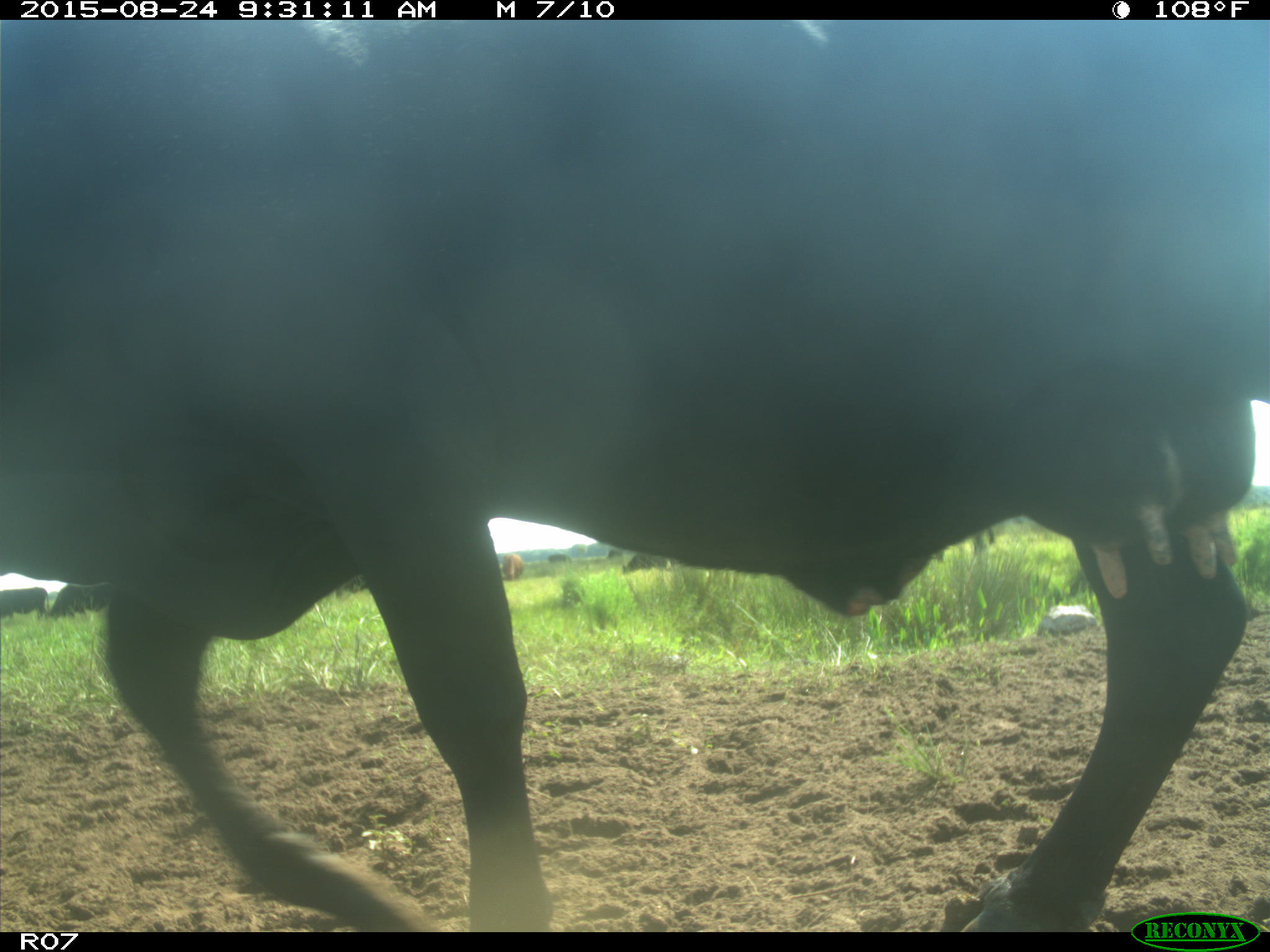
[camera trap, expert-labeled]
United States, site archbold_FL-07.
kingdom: Animalia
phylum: Chordata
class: Mammalia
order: Artiodactyla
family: Bovidae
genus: Bos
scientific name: Bos taurus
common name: domestic cow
Bos taurus (domestic cow).